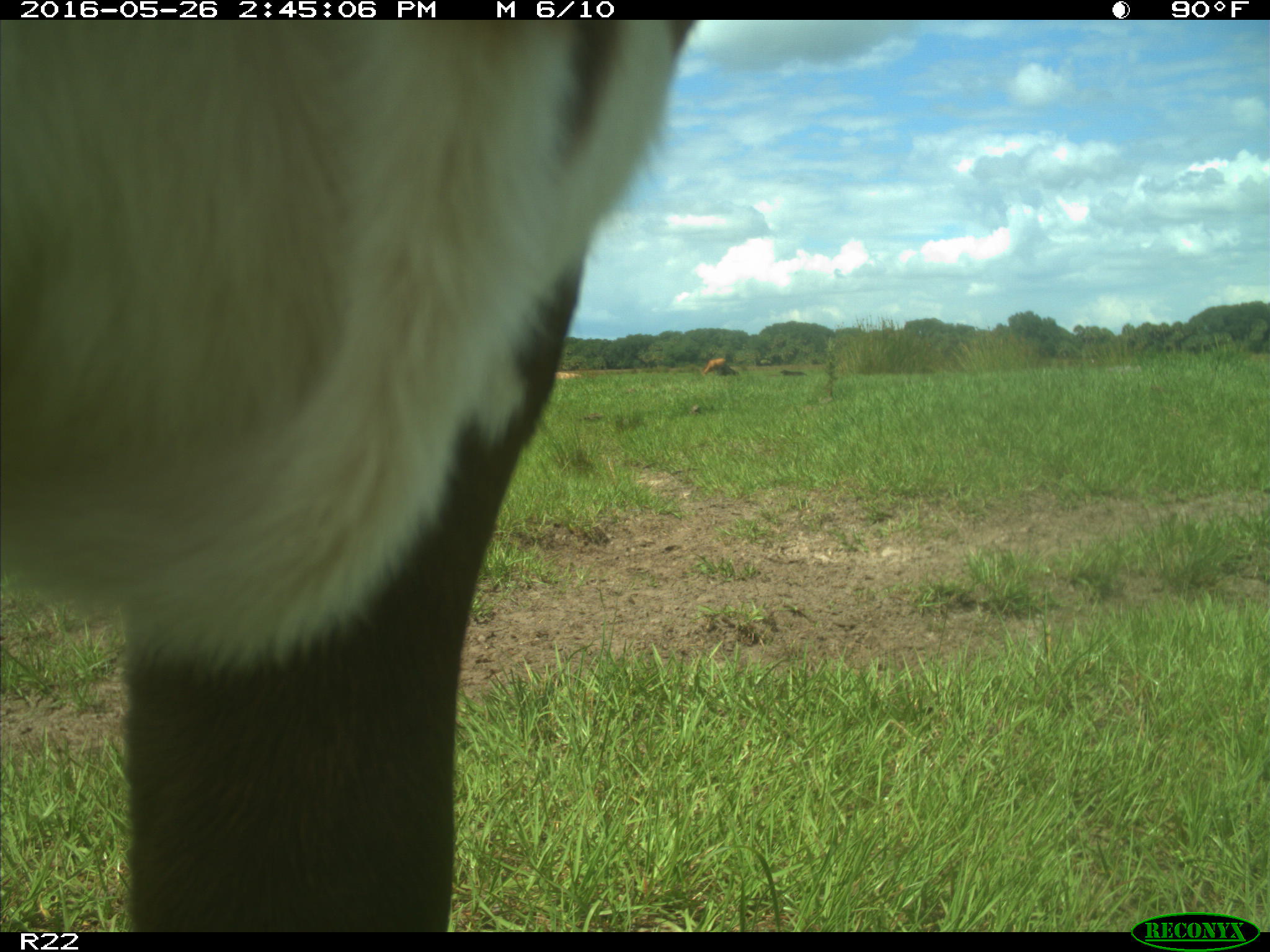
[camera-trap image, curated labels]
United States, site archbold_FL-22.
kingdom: Animalia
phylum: Chordata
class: Mammalia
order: Artiodactyla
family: Bovidae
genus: Bos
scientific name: Bos taurus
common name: domestic cow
Bos taurus (domestic cow).